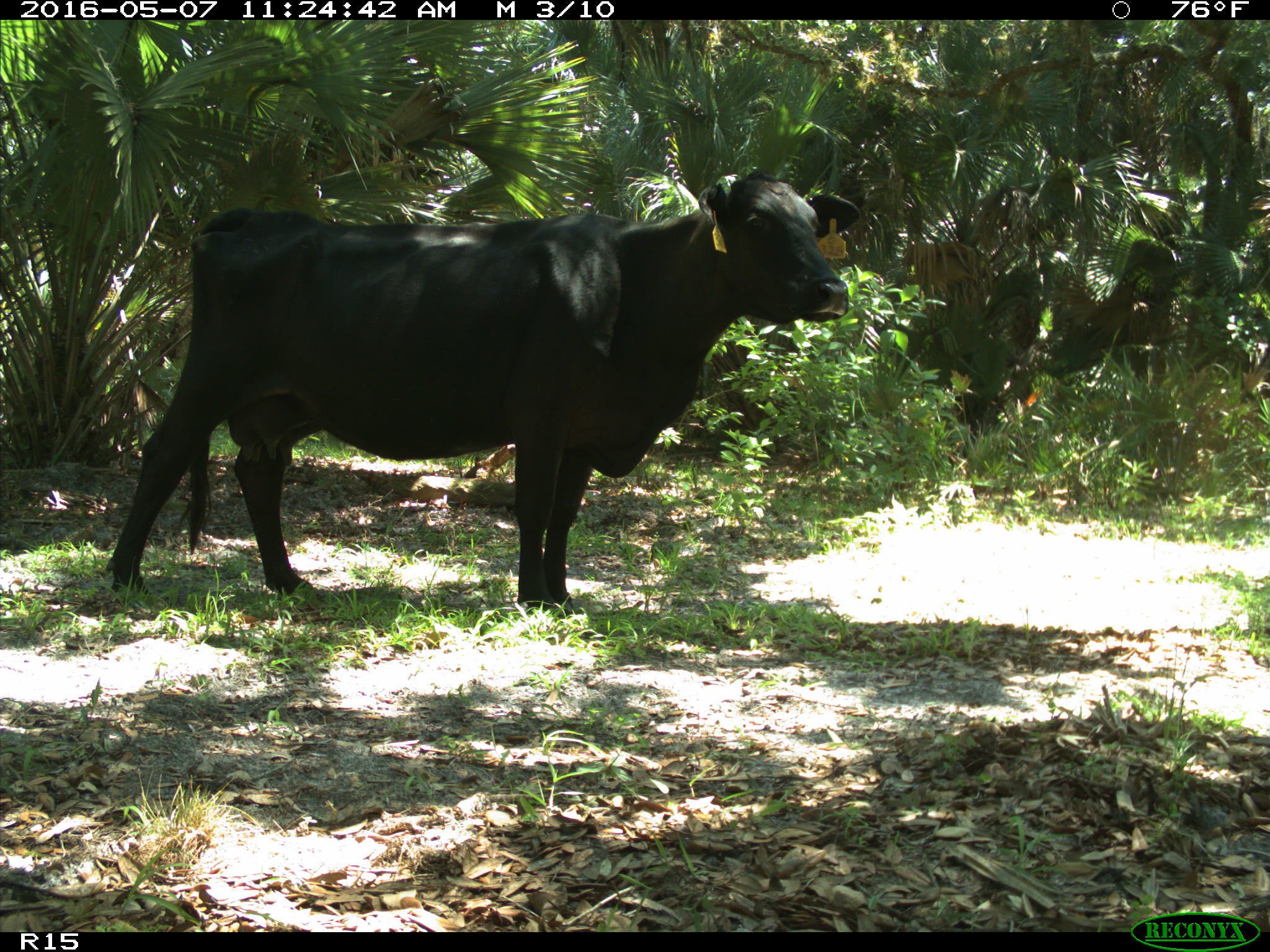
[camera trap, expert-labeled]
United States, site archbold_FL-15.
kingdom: Animalia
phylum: Chordata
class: Mammalia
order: Artiodactyla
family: Bovidae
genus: Bos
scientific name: Bos taurus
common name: domestic cow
Bos taurus (domestic cow).